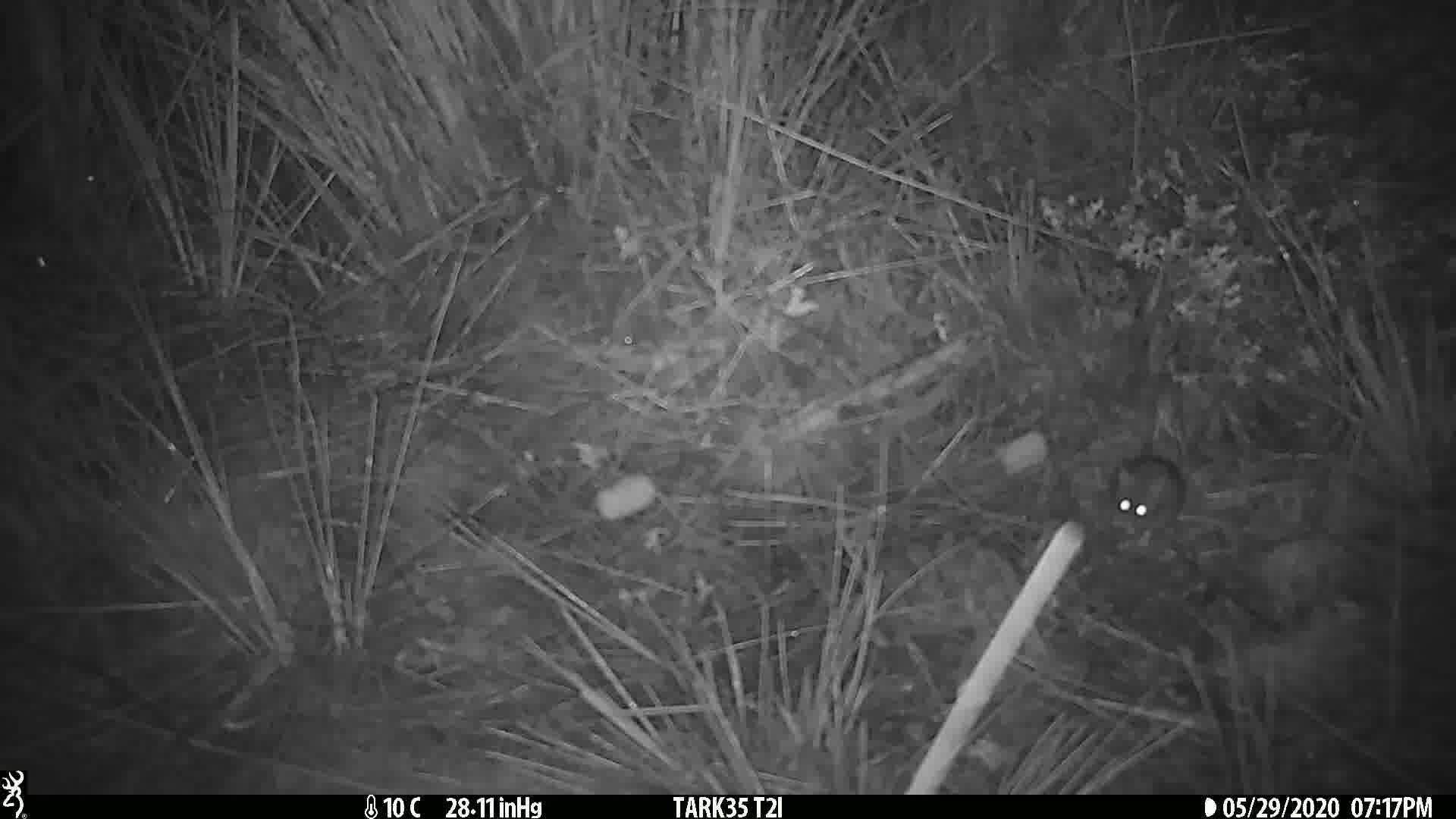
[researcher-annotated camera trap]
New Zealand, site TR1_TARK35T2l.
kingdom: Animalia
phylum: Chordata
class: Mammalia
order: Rodentia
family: Muridae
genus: Mus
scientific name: Mus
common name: mouse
Mouse (Mus).